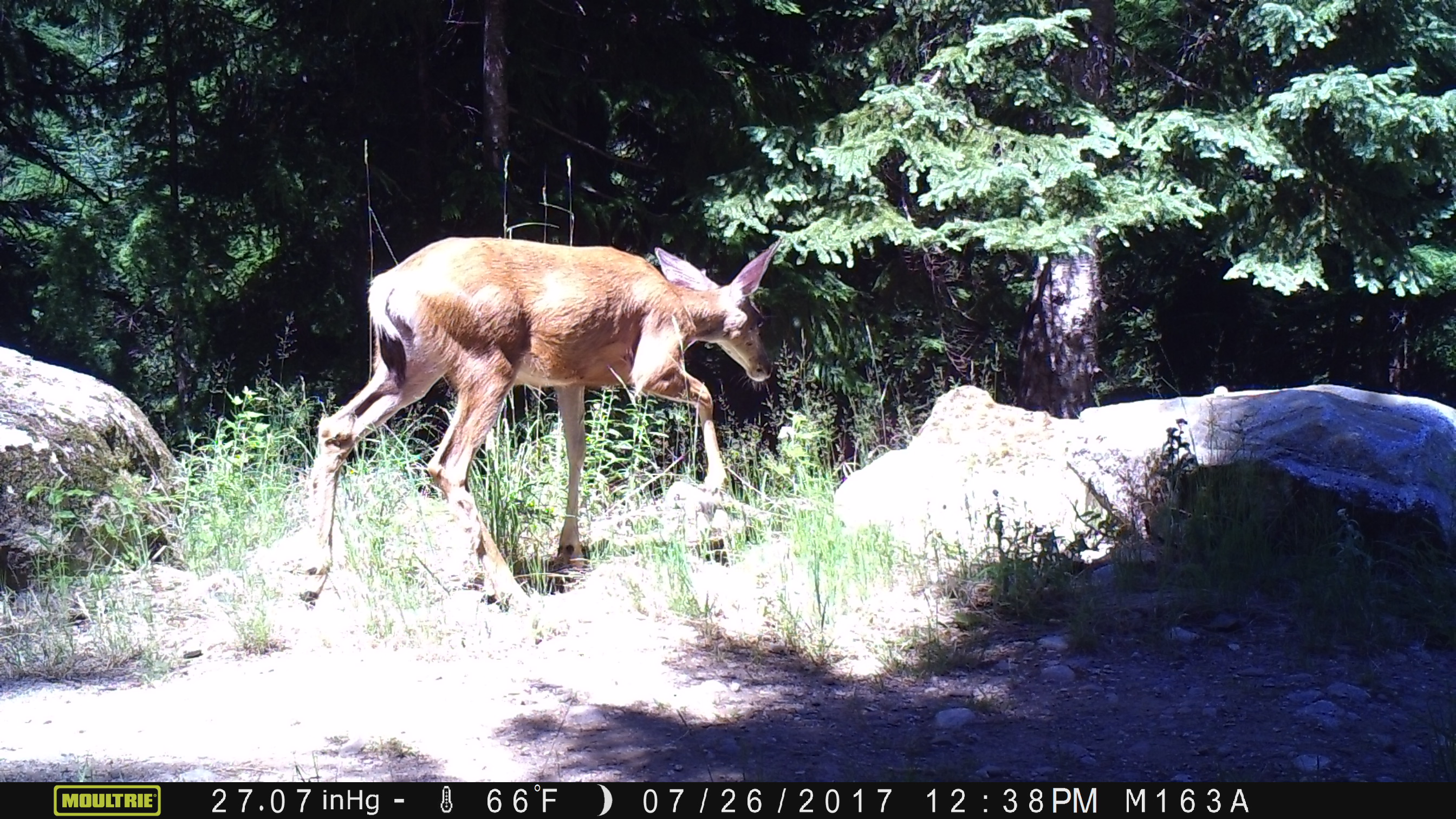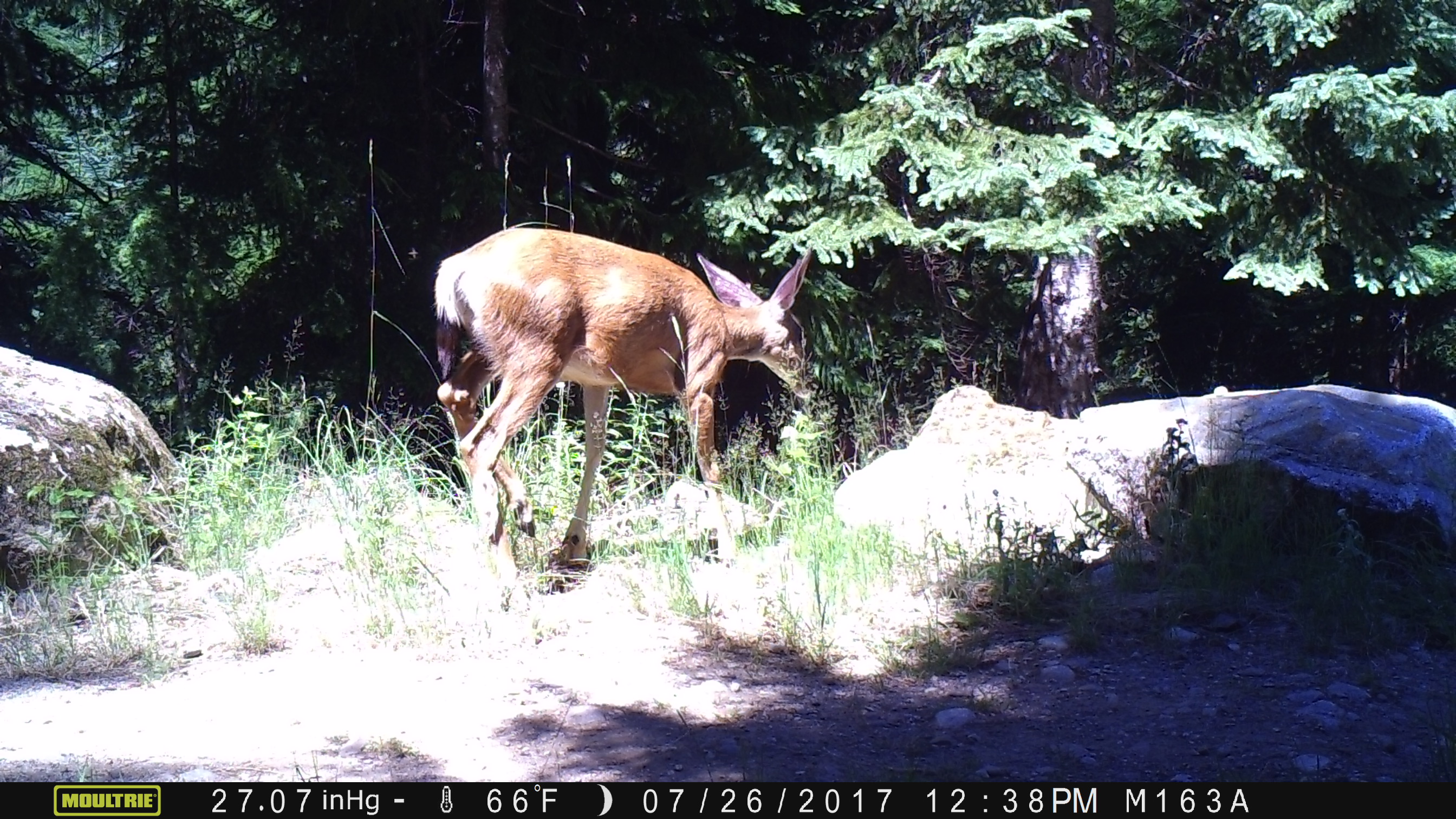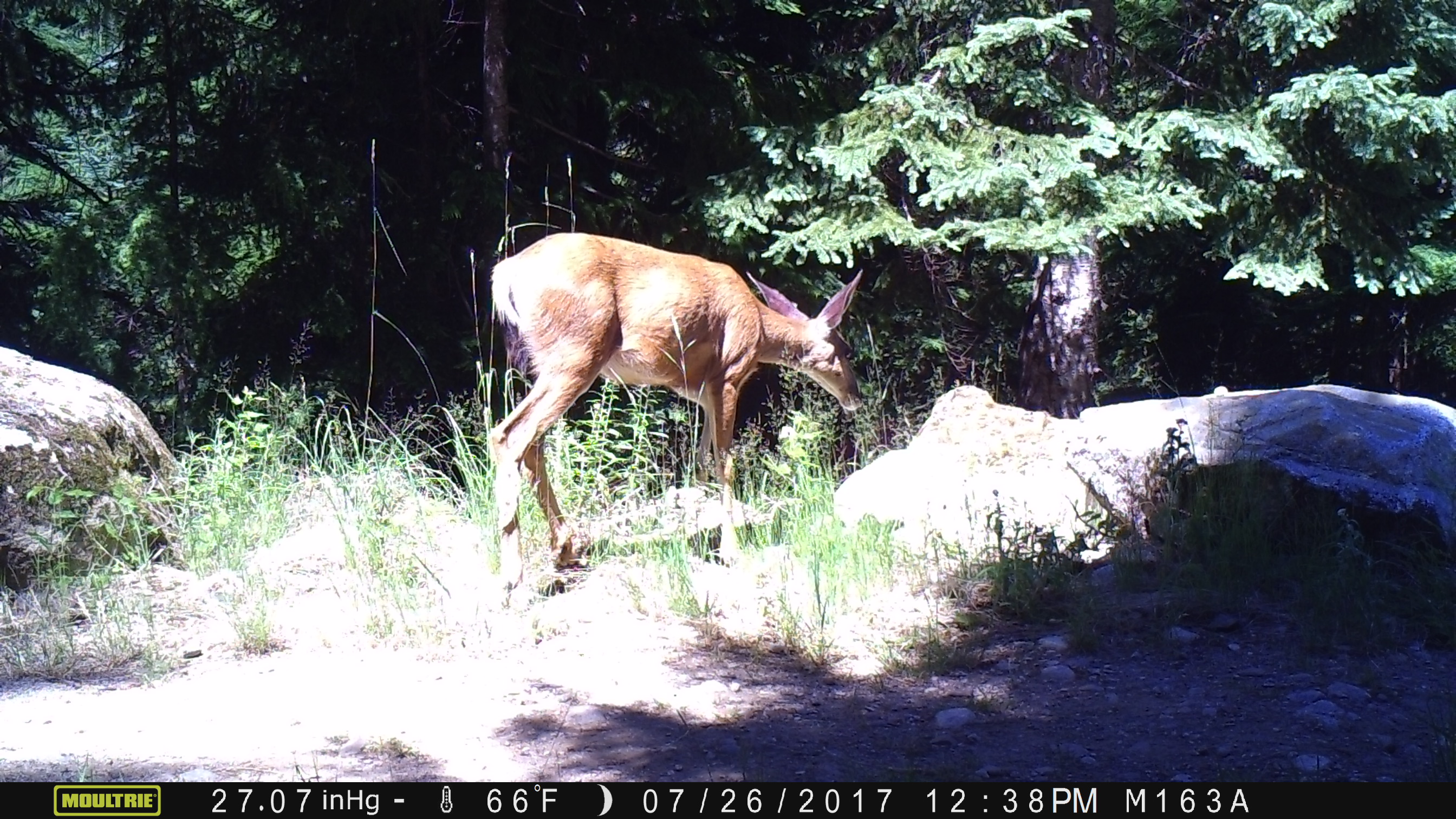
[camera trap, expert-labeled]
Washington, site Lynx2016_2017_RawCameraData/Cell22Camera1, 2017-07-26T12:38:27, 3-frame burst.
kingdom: Animalia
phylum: Chordata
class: Mammalia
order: Artiodactyla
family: Cervidae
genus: Odocoileus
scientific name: Odocoileus hemionus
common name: mule deer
Odocoileus hemionus (mule deer). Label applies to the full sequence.